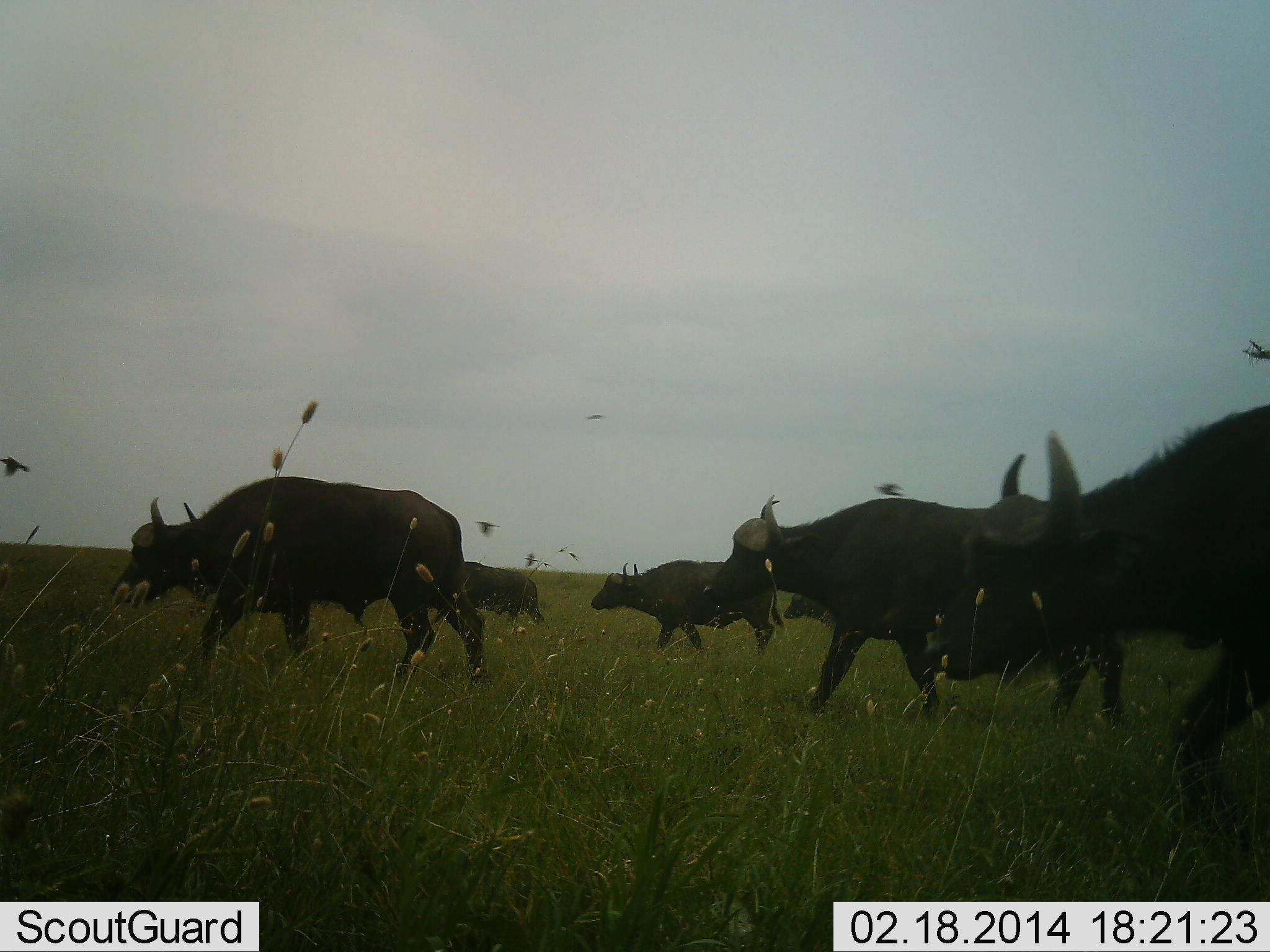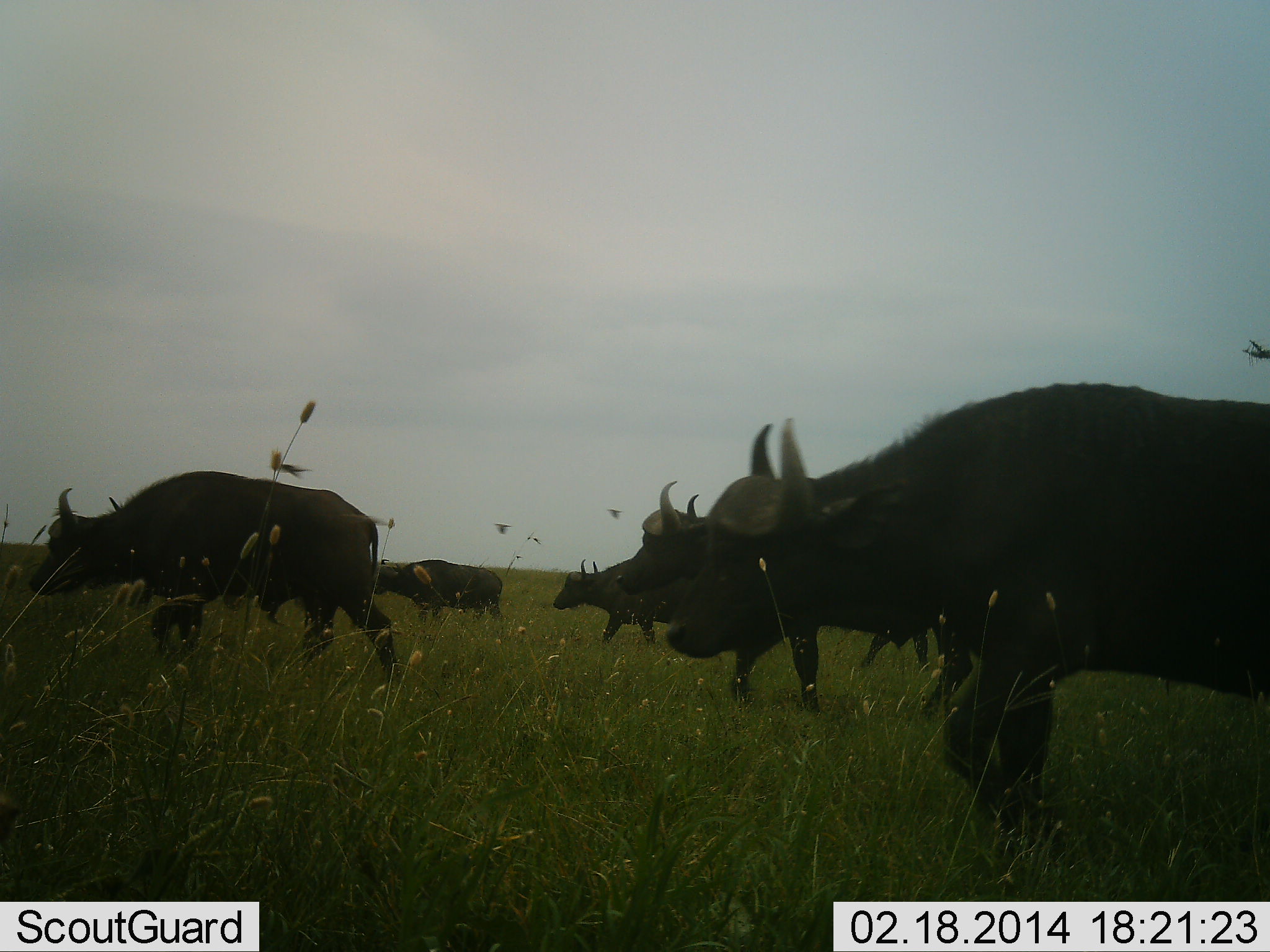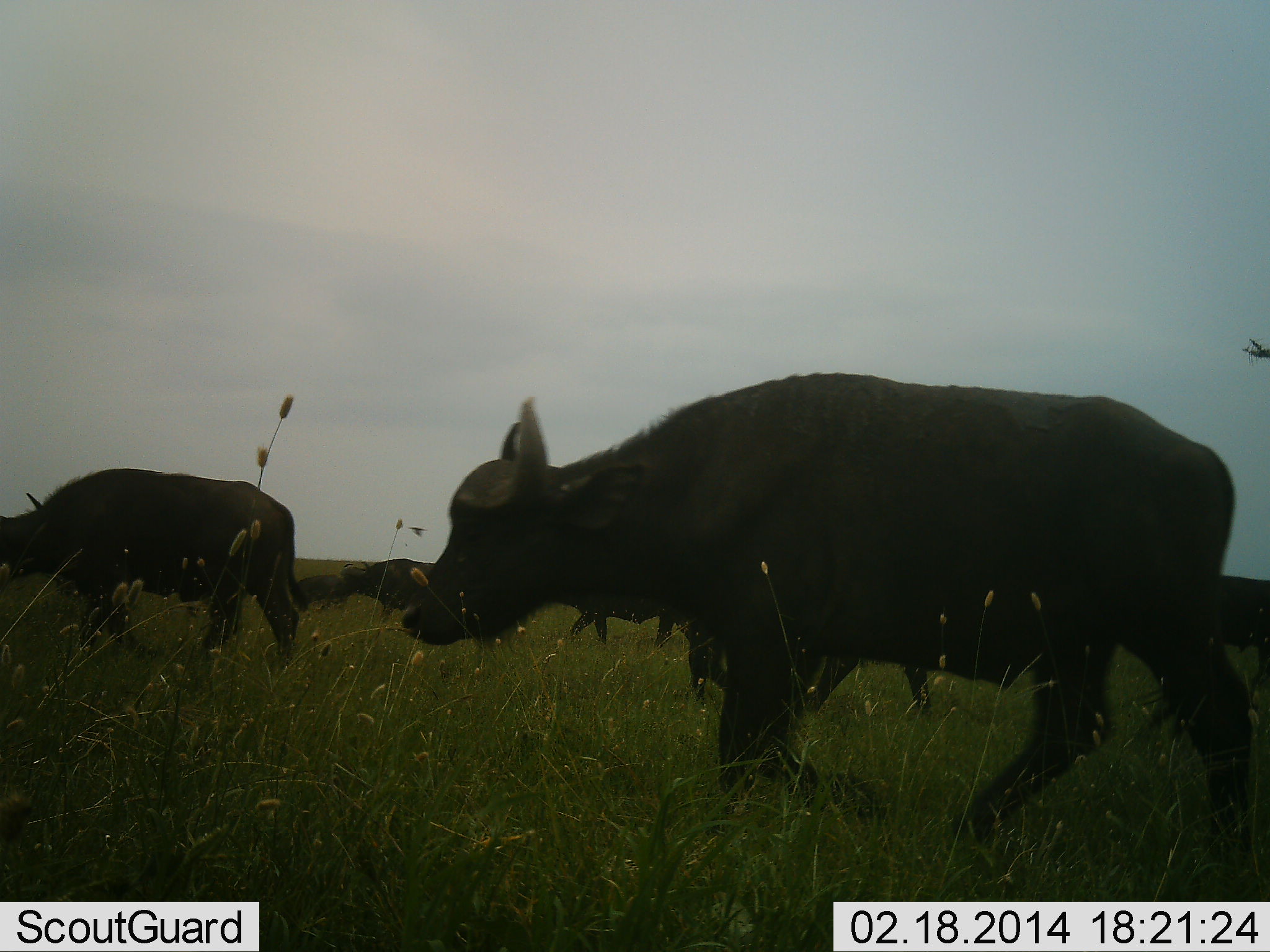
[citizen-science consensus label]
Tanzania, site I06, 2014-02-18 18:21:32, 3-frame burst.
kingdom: Animalia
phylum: Chordata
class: Mammalia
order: Artiodactyla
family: Bovidae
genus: Syncerus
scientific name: Syncerus caffer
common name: cape buffalo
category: buffalo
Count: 7.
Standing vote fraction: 0%.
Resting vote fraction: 0%.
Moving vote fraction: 100%.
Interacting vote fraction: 0%.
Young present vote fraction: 8%.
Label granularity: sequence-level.